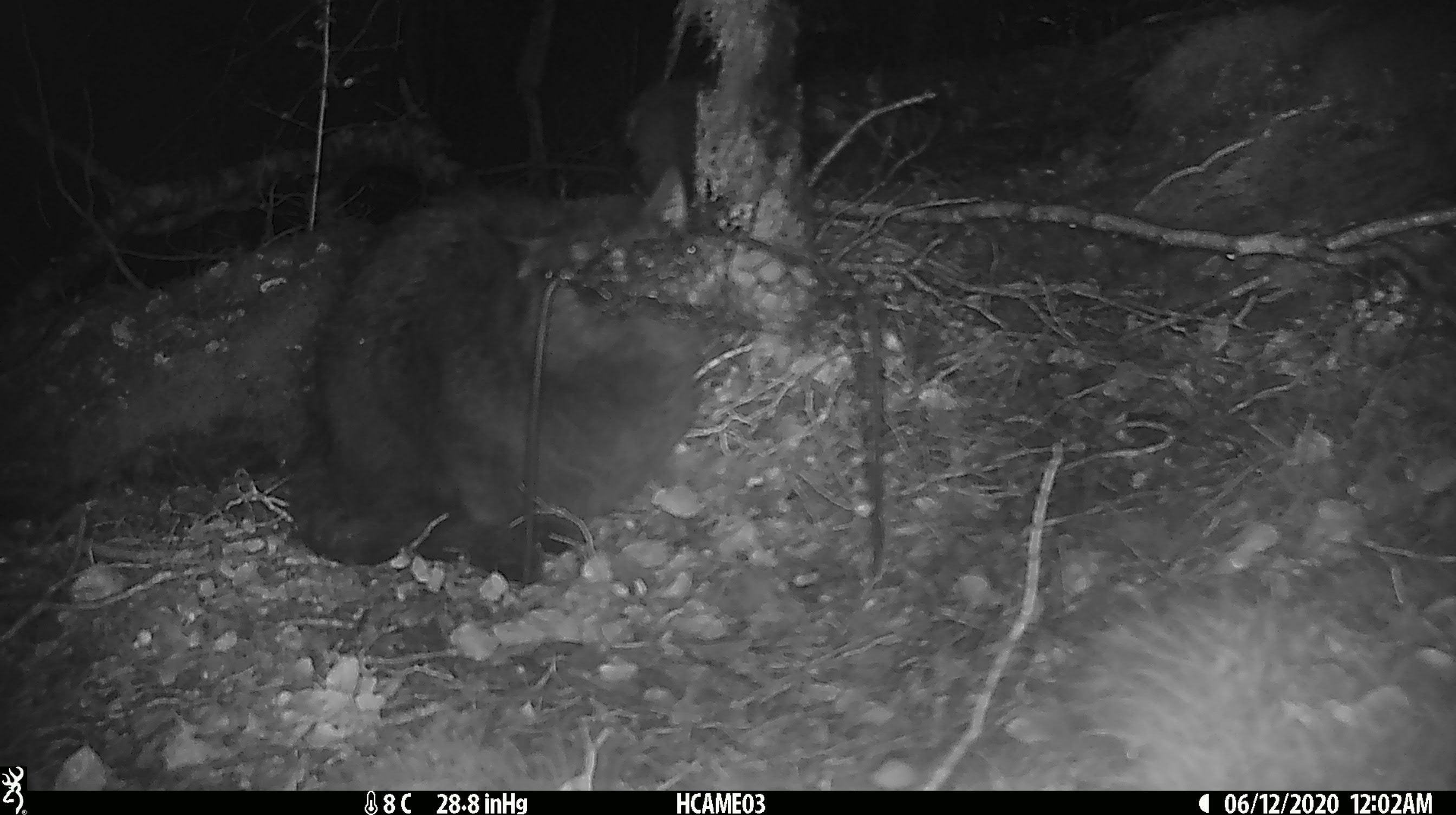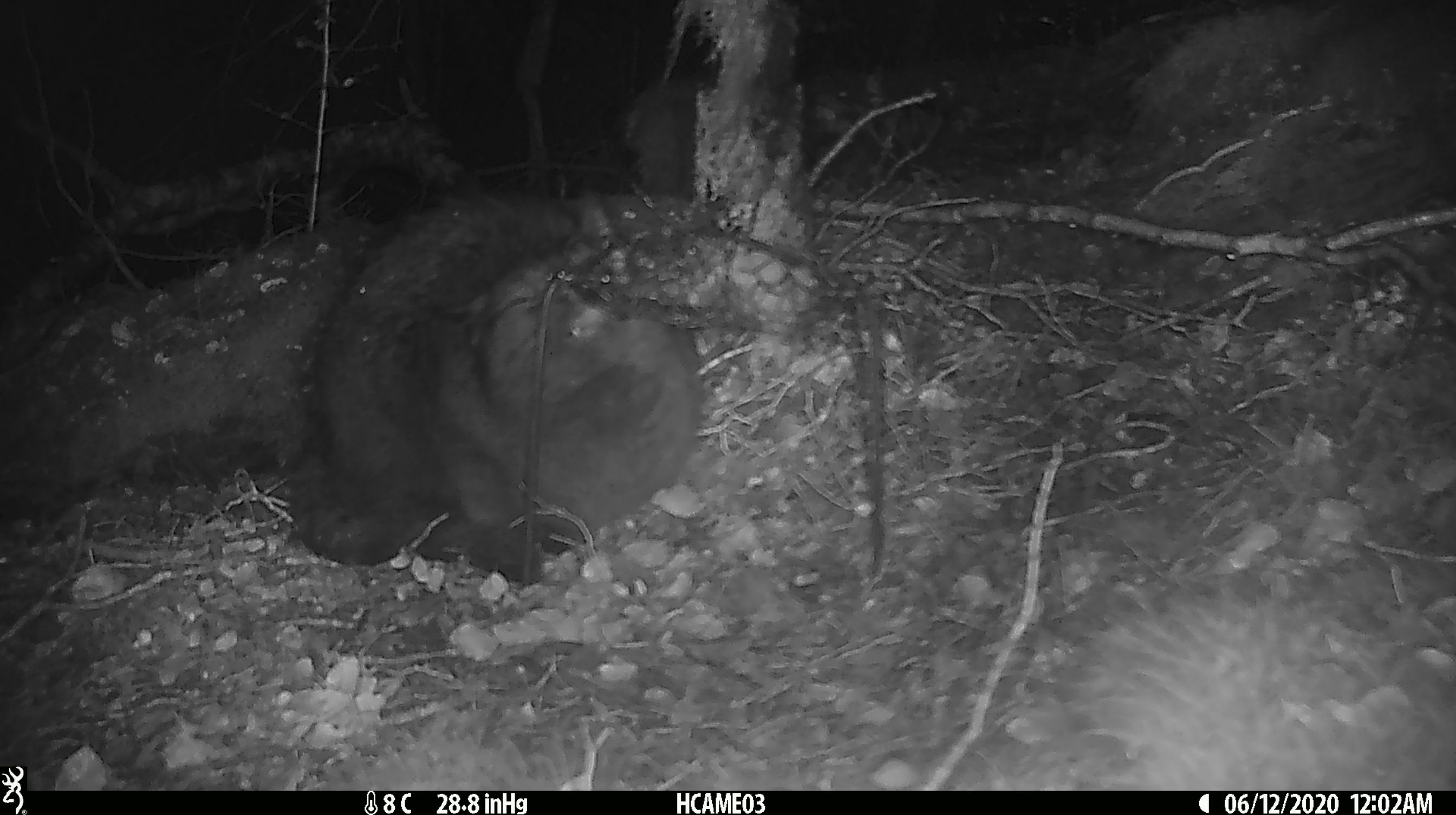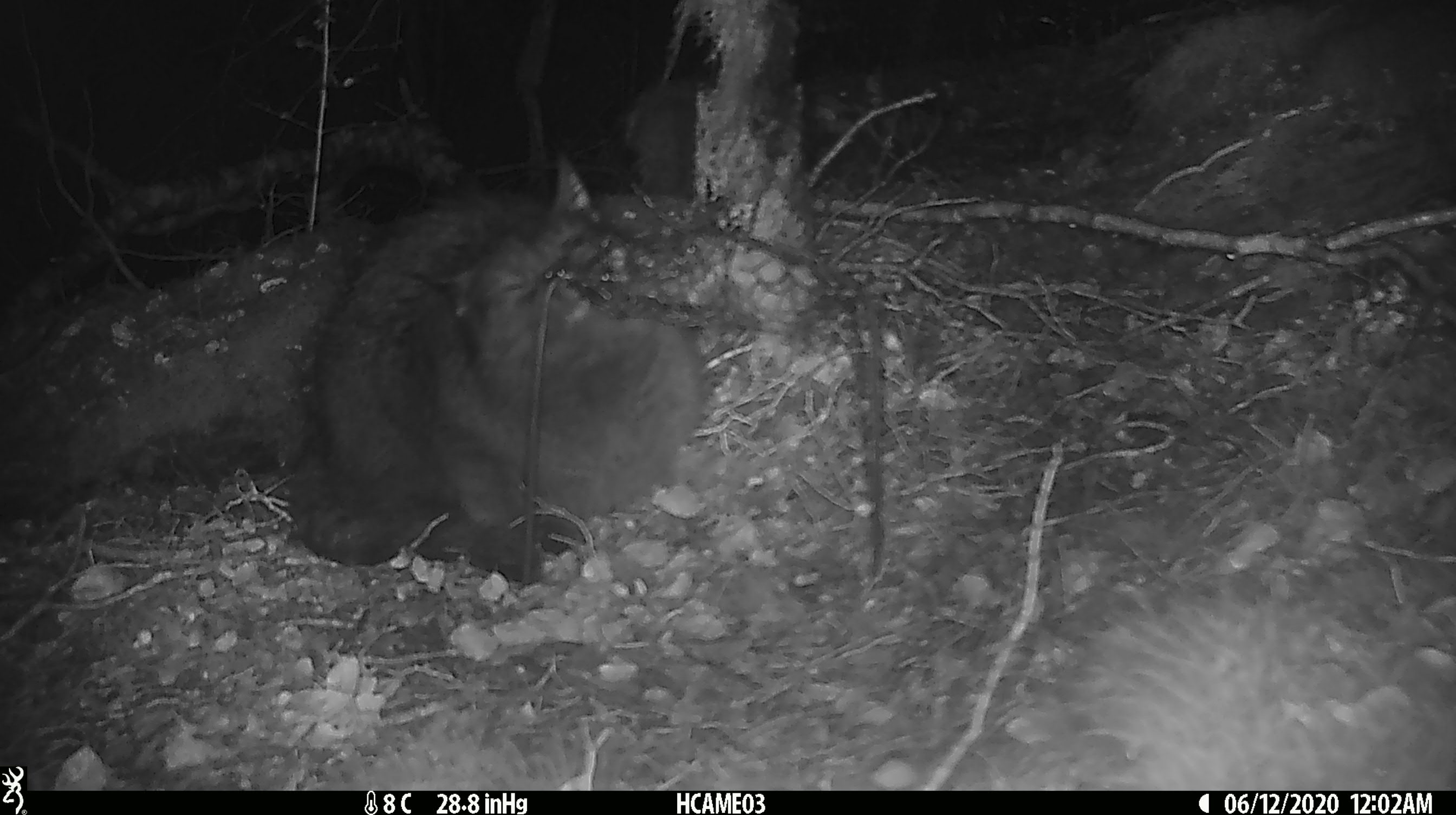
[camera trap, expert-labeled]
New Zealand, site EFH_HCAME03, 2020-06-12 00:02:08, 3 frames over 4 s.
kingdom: Animalia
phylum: Chordata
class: Mammalia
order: Carnivora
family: Felidae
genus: Felis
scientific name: Felis catus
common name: domestic cat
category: cat